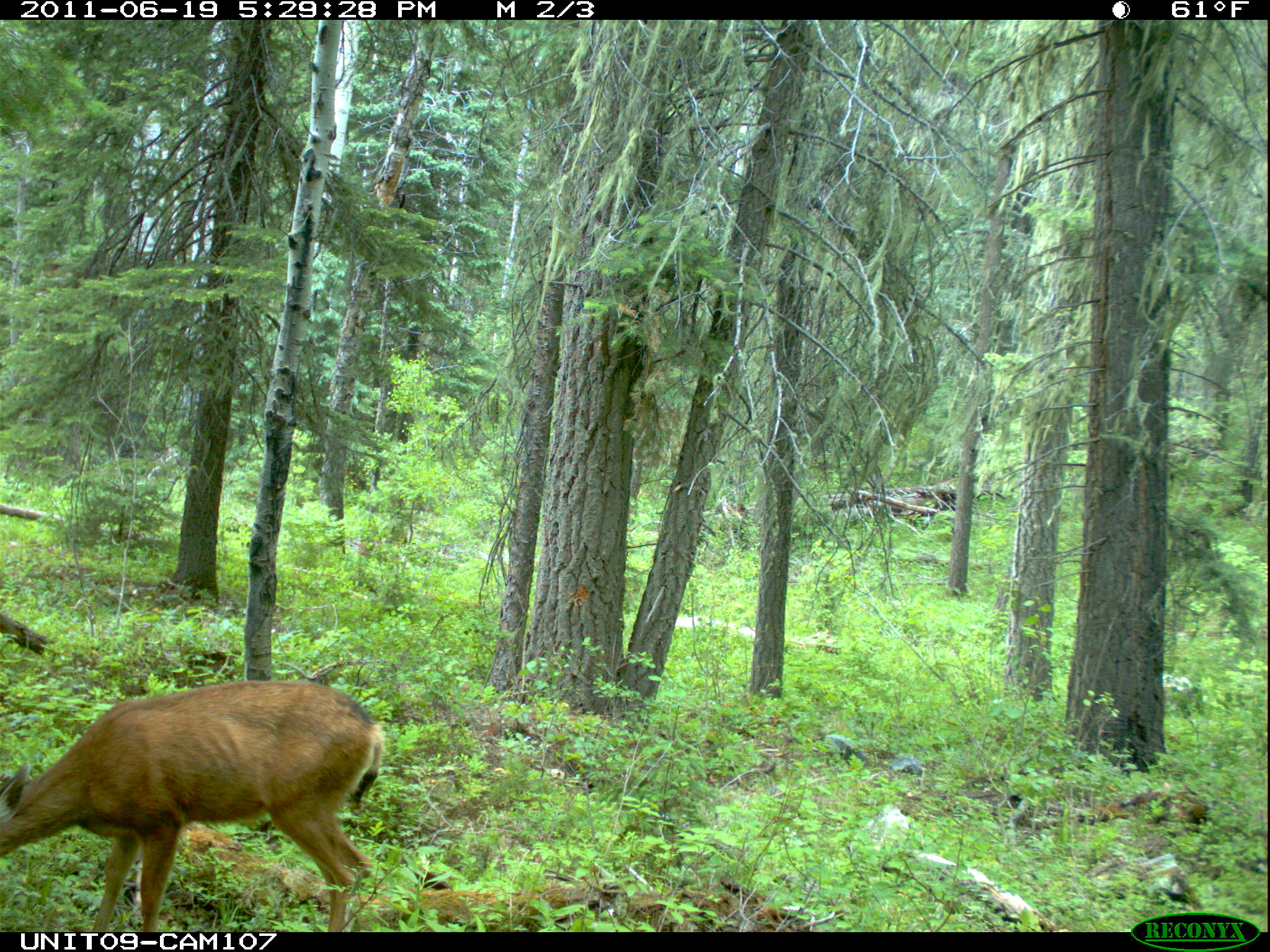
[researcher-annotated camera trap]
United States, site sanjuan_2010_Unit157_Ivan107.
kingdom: Animalia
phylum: Chordata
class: Mammalia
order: Artiodactyla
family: Cervidae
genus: Odocoileus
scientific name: Odocoileus hemionus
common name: mule deer